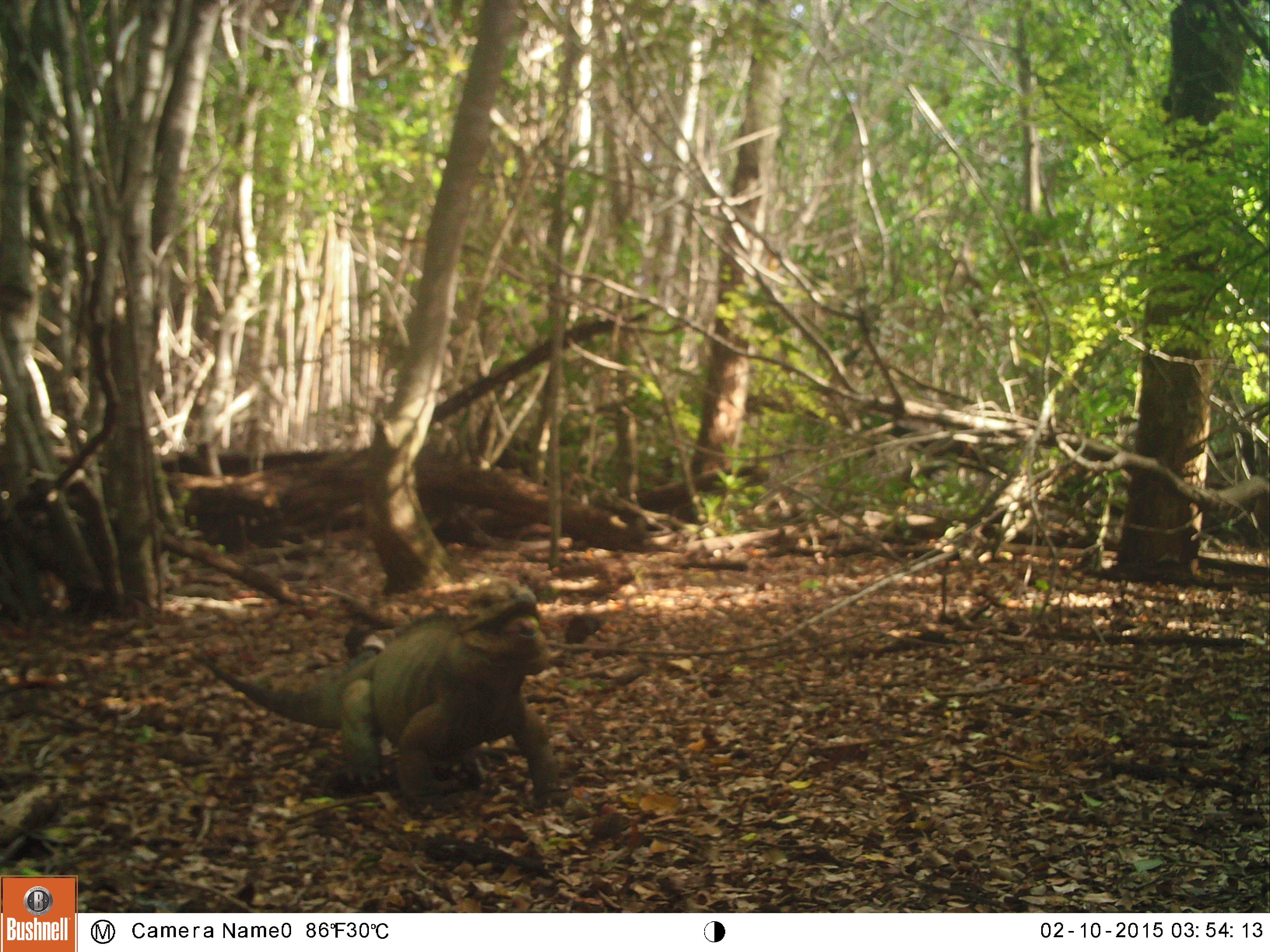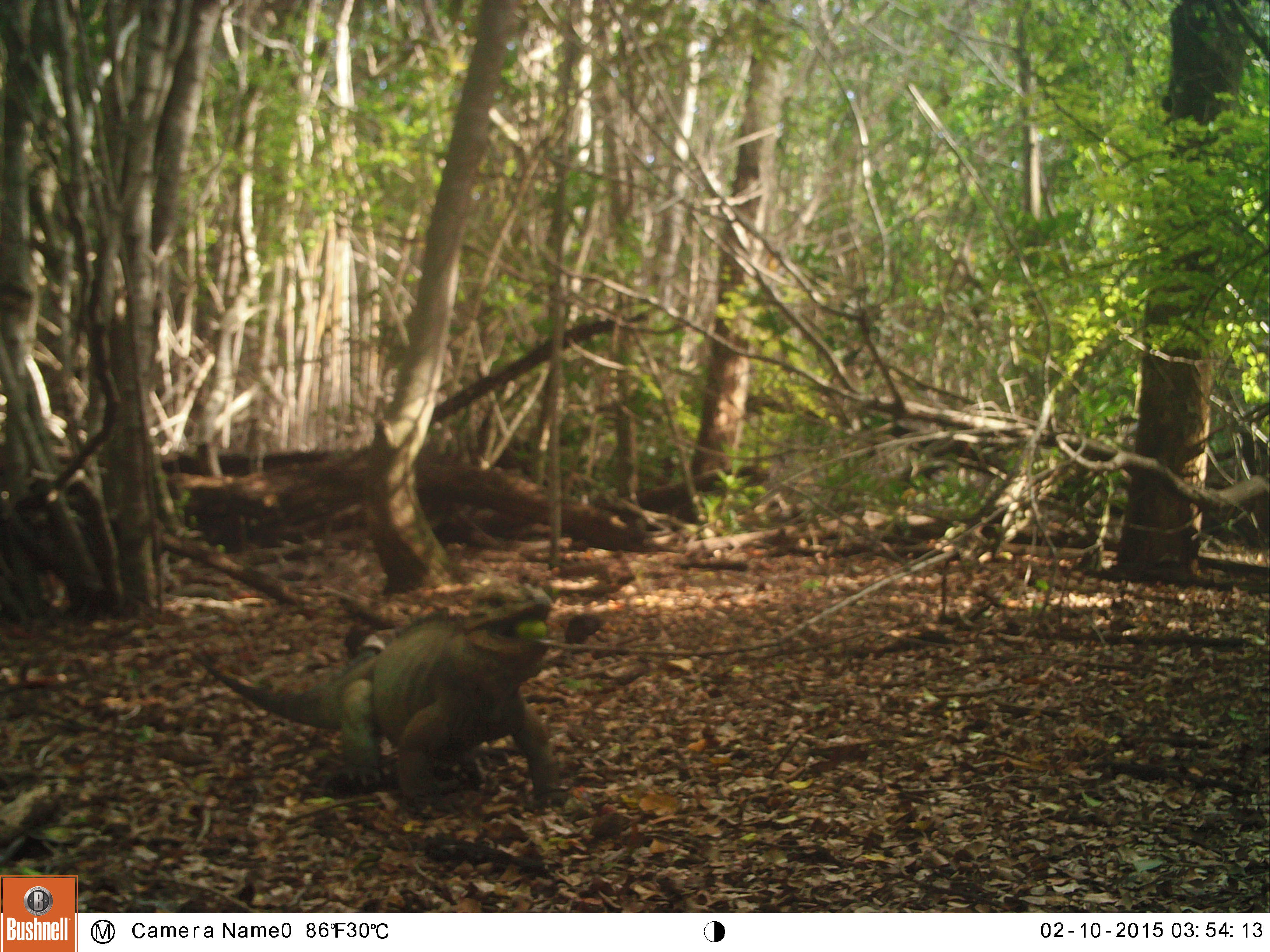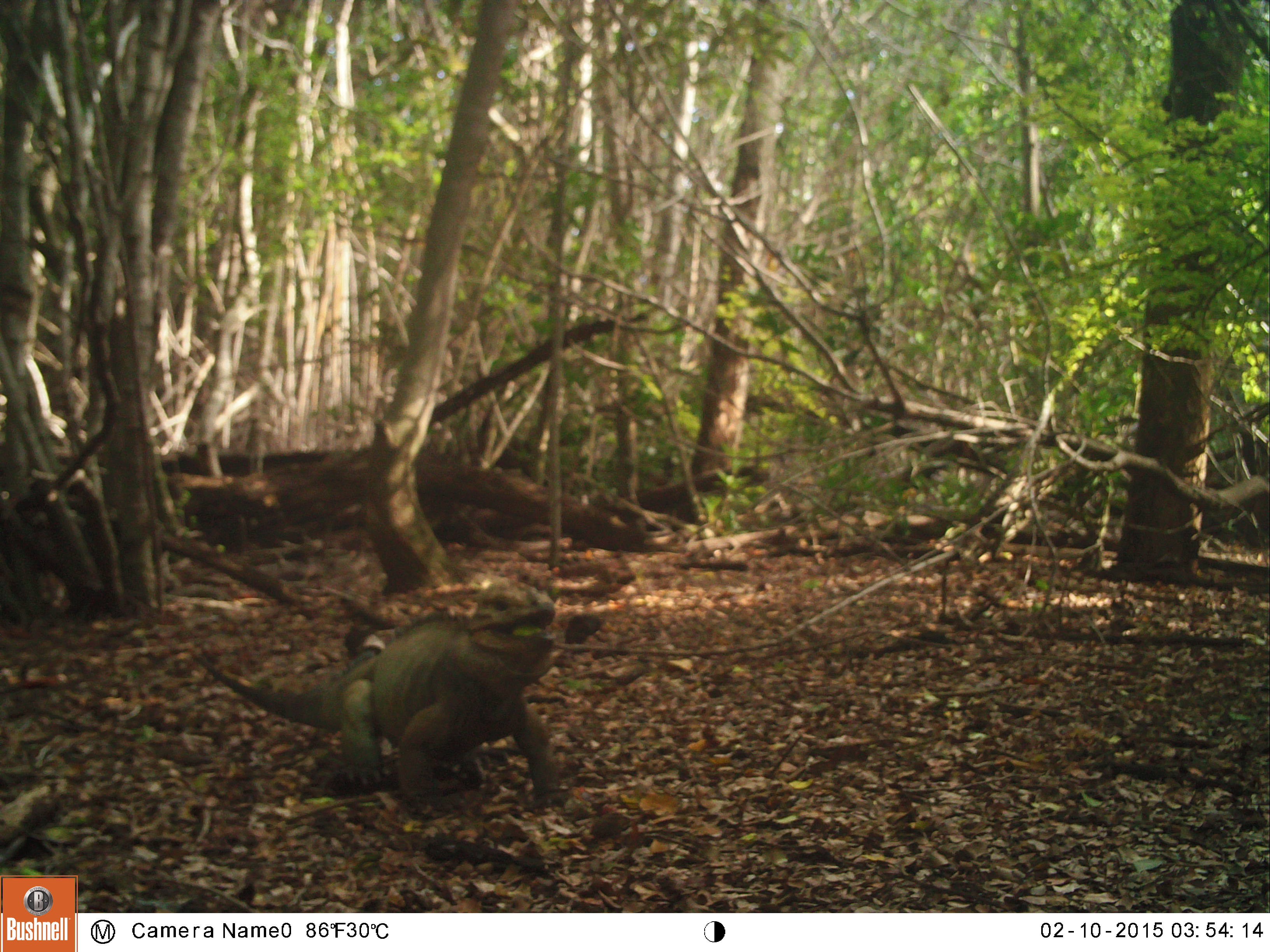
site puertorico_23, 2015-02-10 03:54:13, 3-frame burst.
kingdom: Animalia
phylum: Chordata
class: Reptilia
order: Squamata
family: Iguanidae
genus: Iguana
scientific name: Iguana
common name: typical iguanas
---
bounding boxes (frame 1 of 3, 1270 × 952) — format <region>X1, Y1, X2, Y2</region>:
iguana: <region>188, 572, 554, 813</region>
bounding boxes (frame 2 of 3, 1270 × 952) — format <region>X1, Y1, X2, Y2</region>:
iguana: <region>186, 592, 563, 817</region>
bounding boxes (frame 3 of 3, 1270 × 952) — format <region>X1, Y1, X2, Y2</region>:
iguana: <region>195, 608, 564, 810</region>